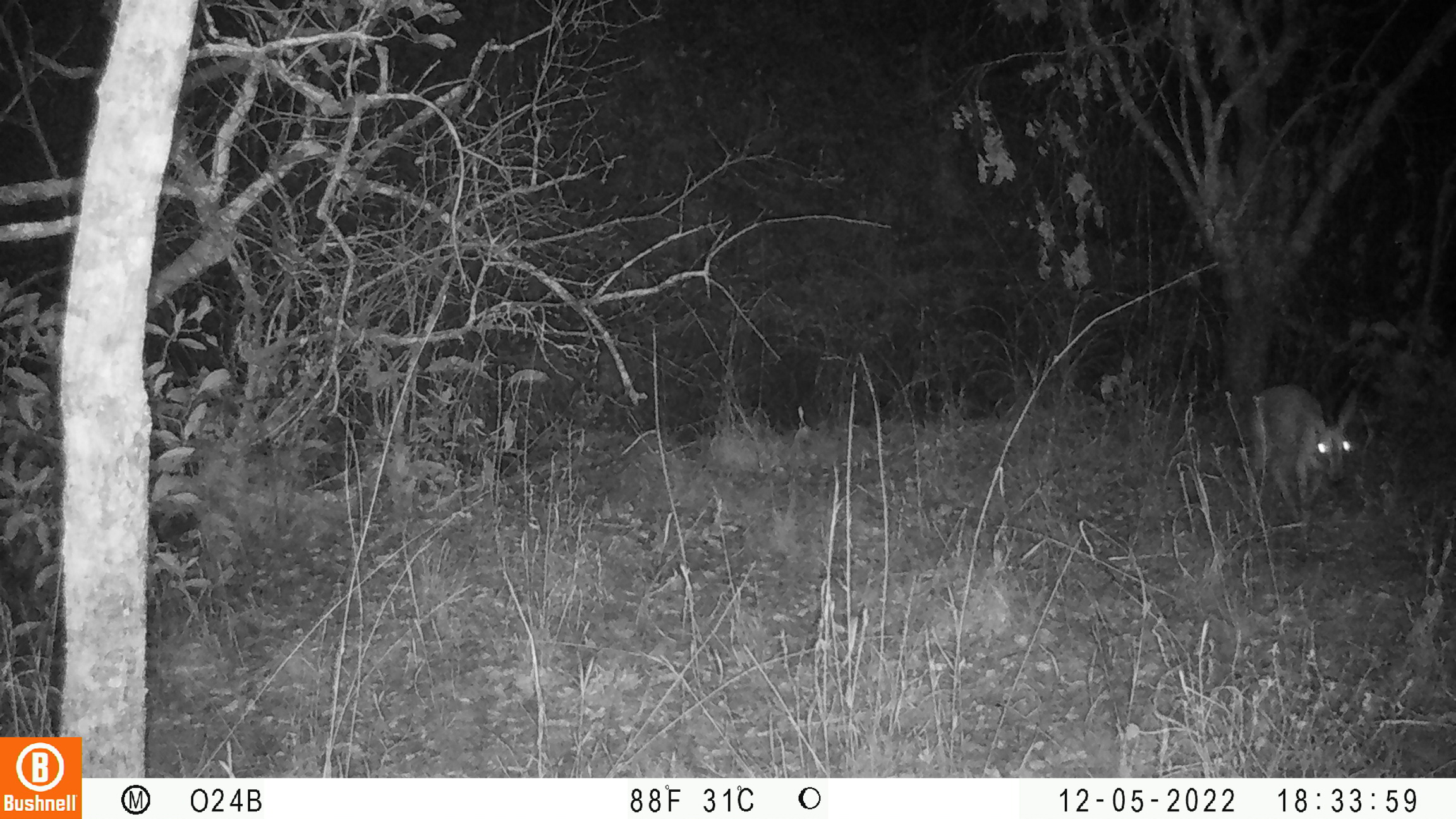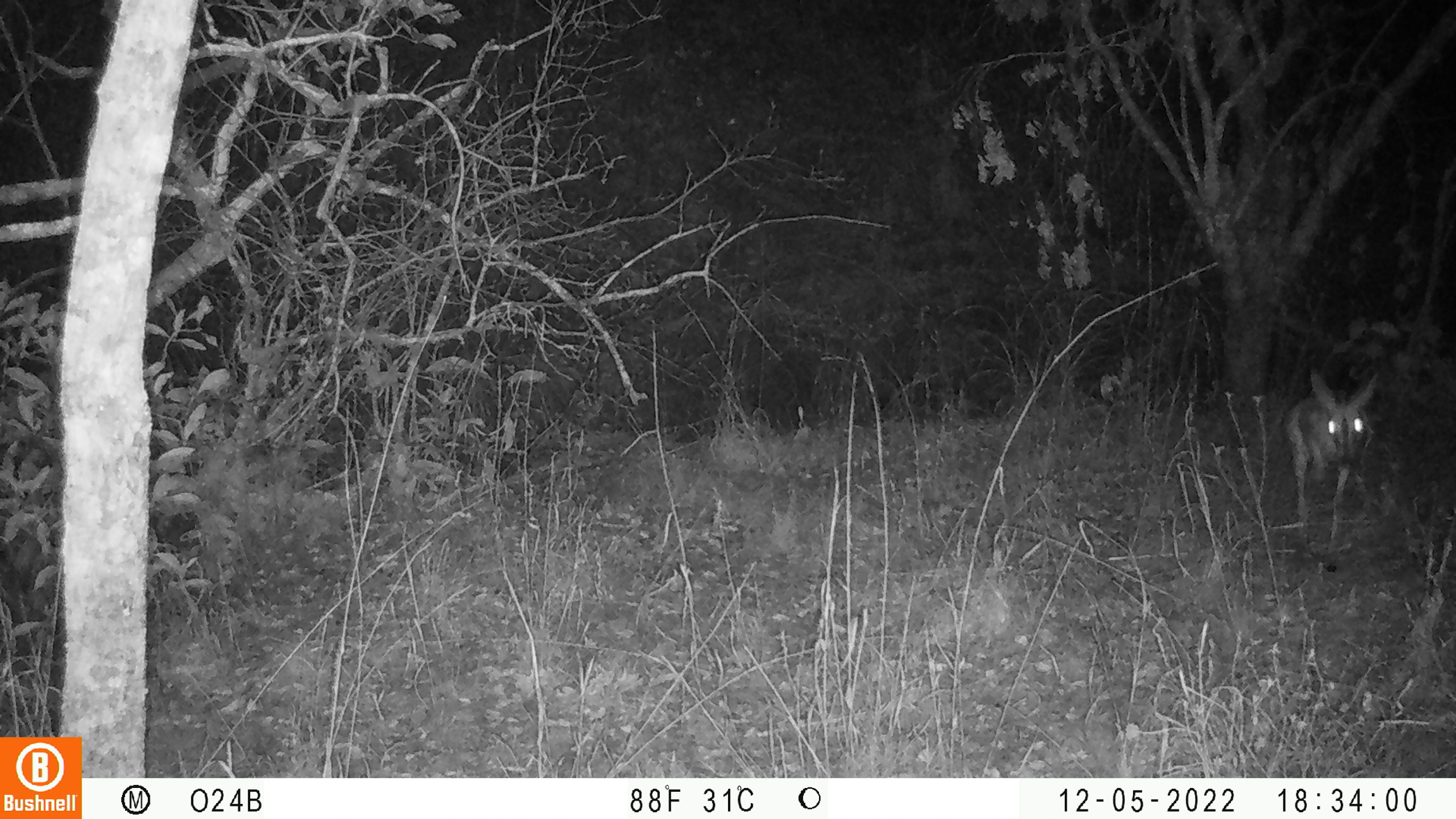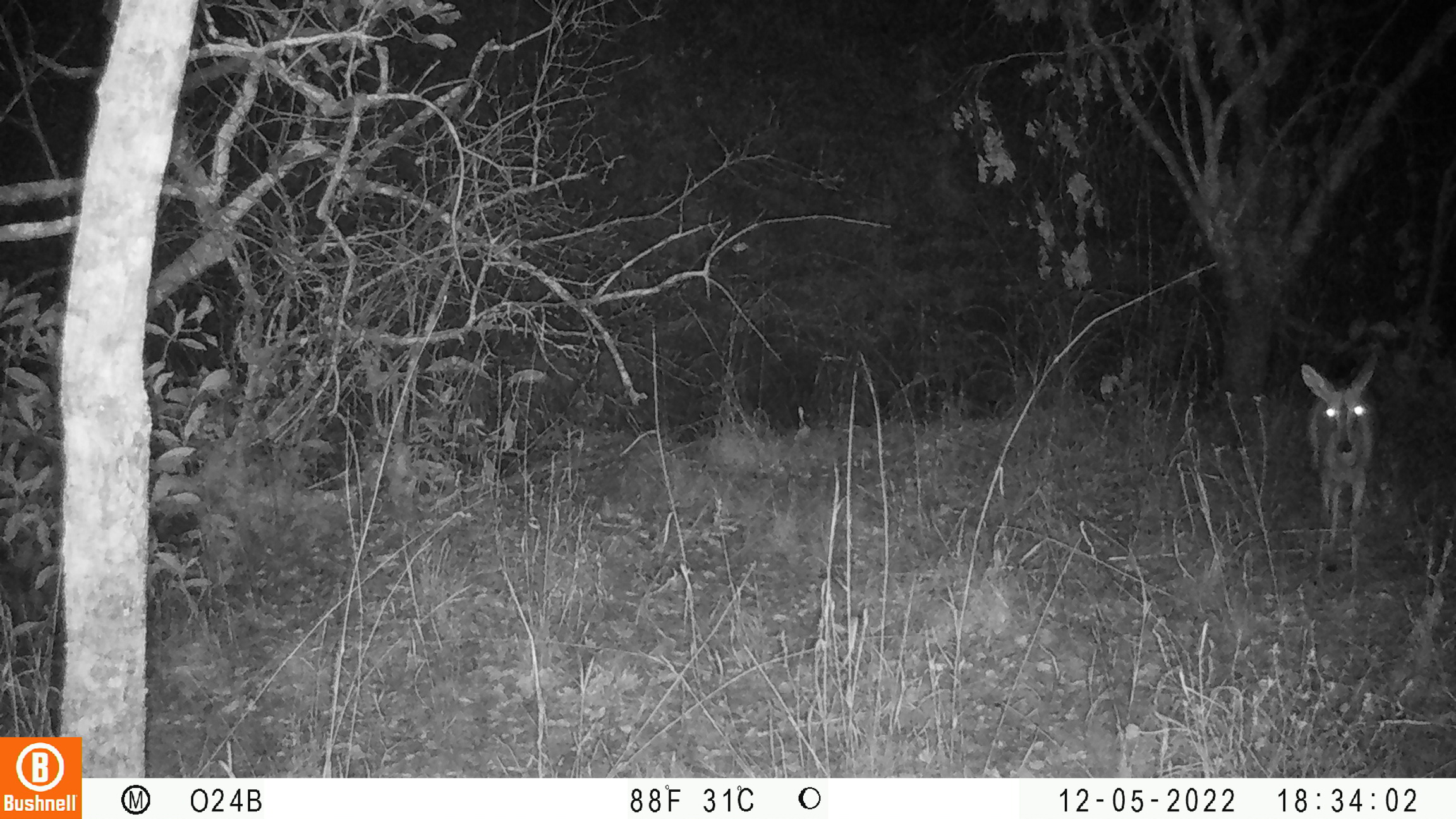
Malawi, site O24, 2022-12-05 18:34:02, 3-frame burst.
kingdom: Animalia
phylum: Chordata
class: Mammalia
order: Artiodactyla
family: Bovidae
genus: Sylvicapra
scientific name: Sylvicapra grimmia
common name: common duiker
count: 1